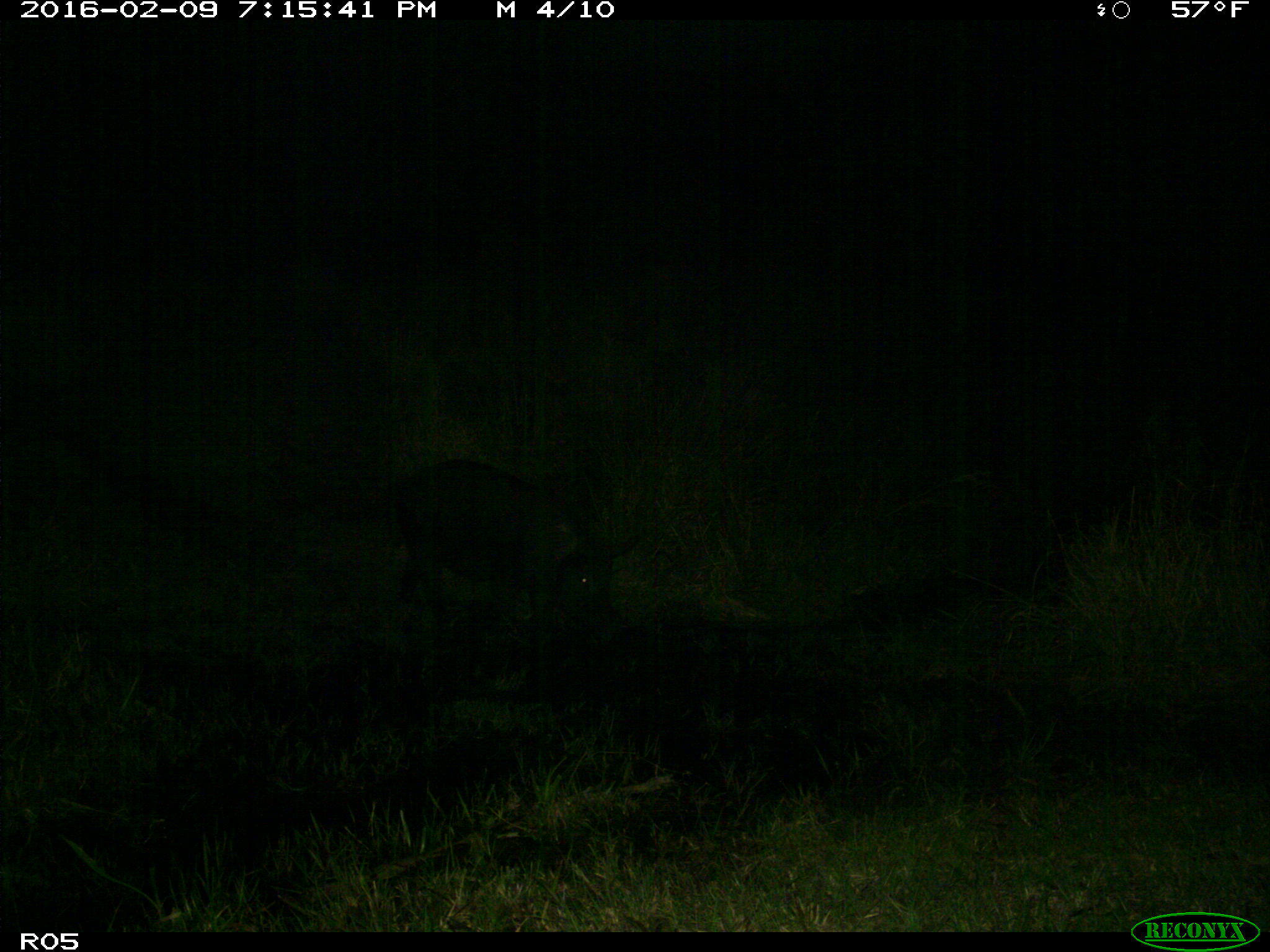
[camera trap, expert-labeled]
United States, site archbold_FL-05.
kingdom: Animalia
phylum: Chordata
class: Mammalia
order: Artiodactyla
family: Suidae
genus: Sus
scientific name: Sus scrofa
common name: wild boar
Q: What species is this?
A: Sus scrofa (wild boar).